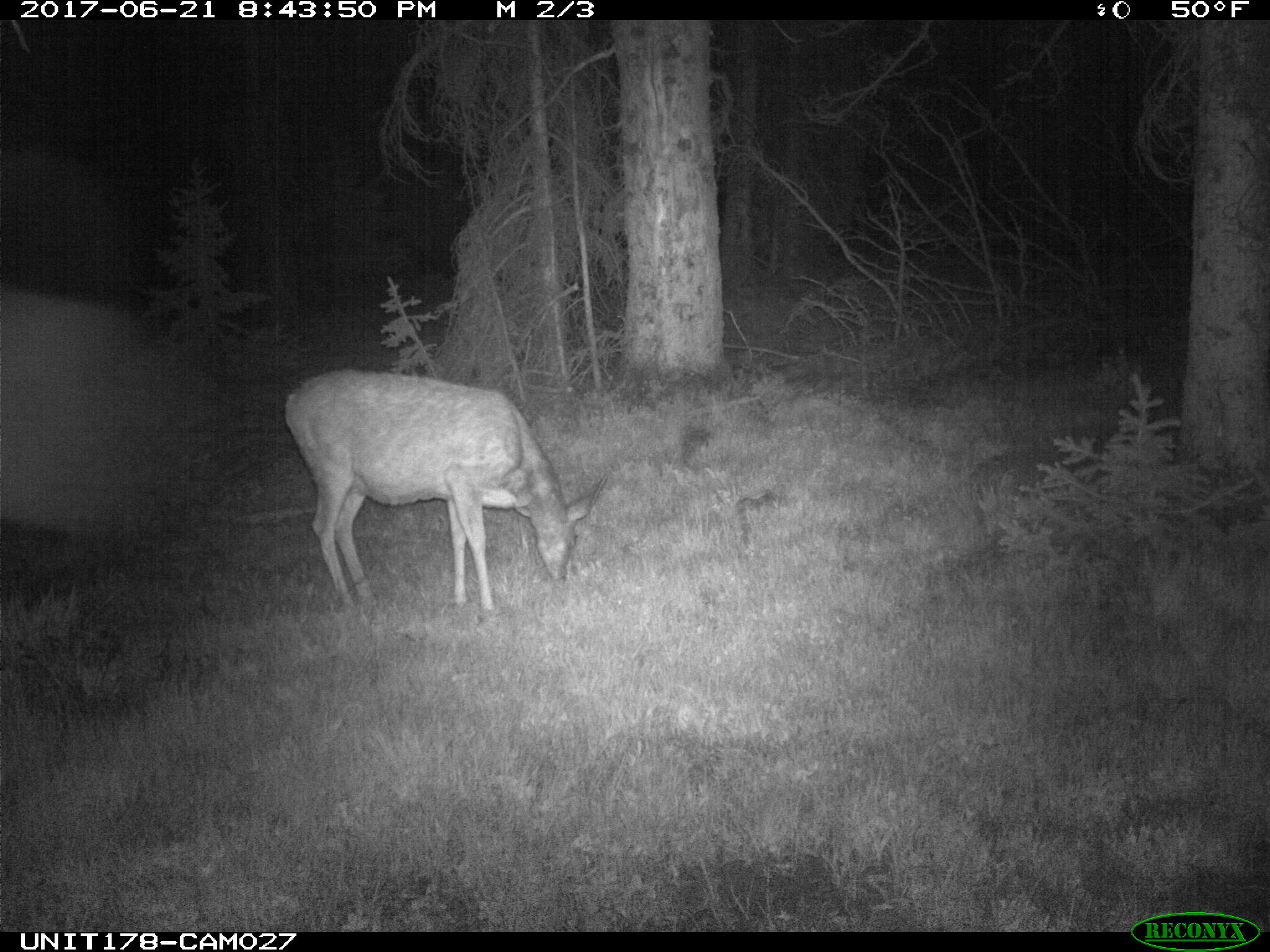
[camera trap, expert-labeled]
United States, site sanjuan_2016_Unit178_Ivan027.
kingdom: Animalia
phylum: Chordata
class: Mammalia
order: Artiodactyla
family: Cervidae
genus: Odocoileus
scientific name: Odocoileus hemionus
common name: mule deer